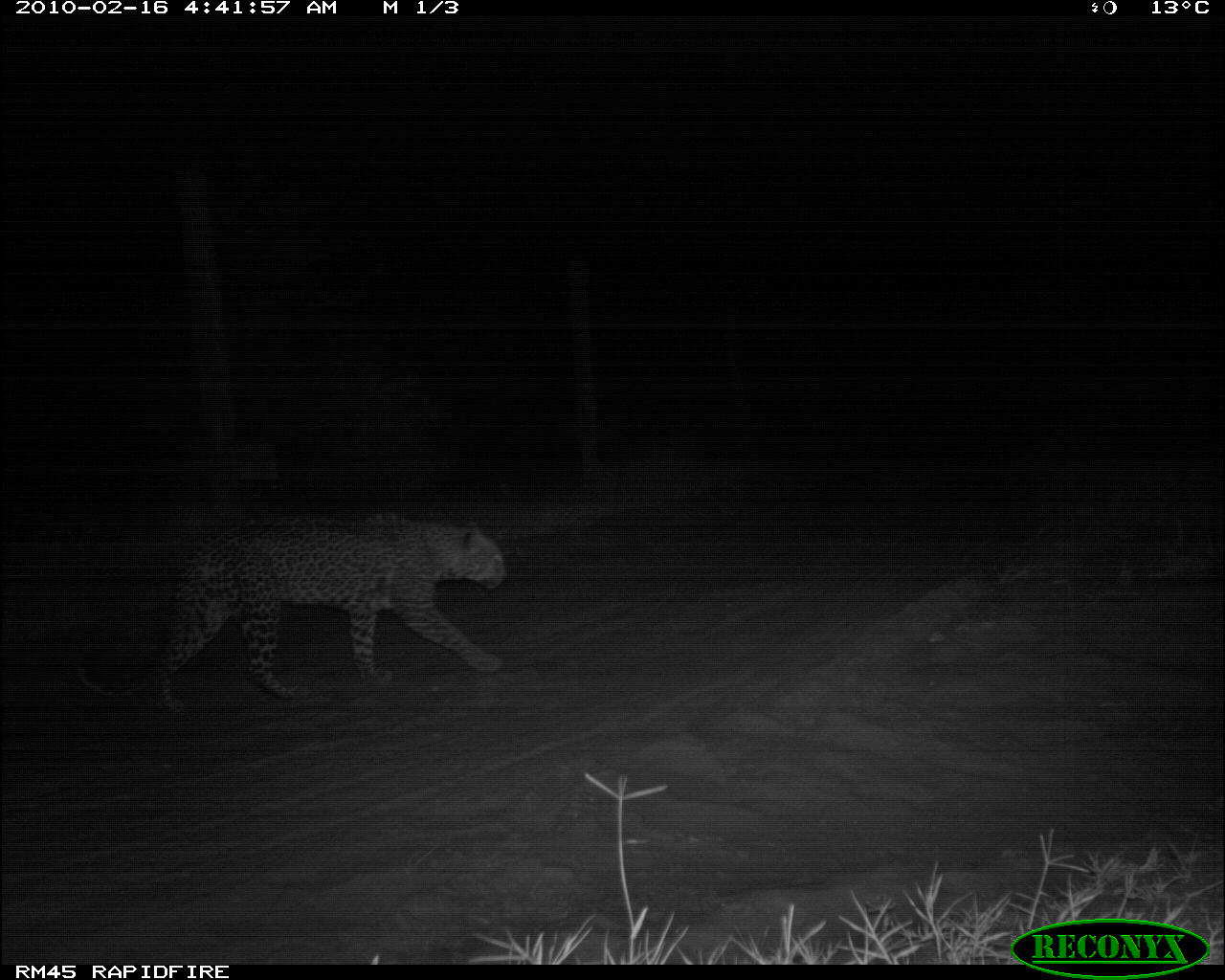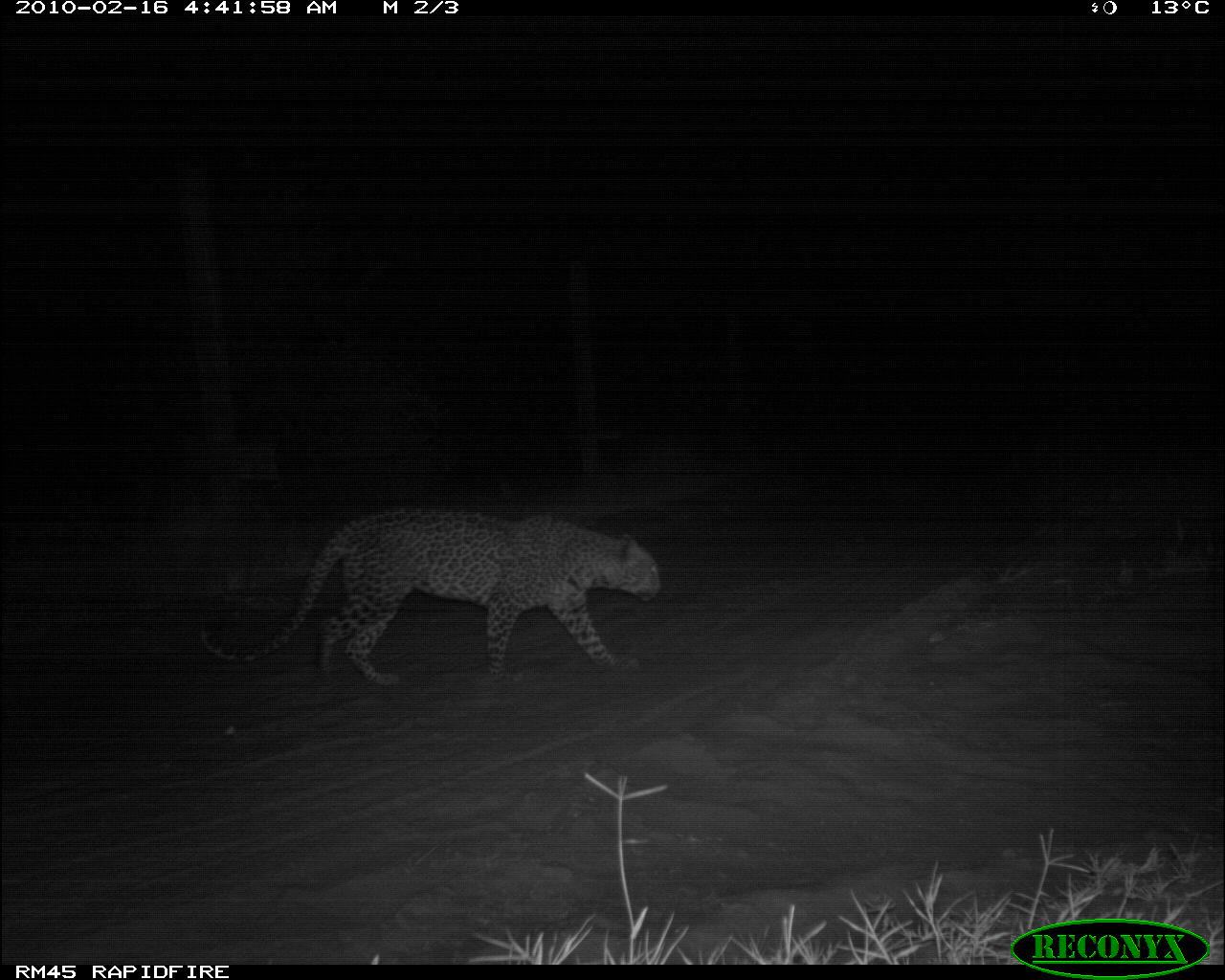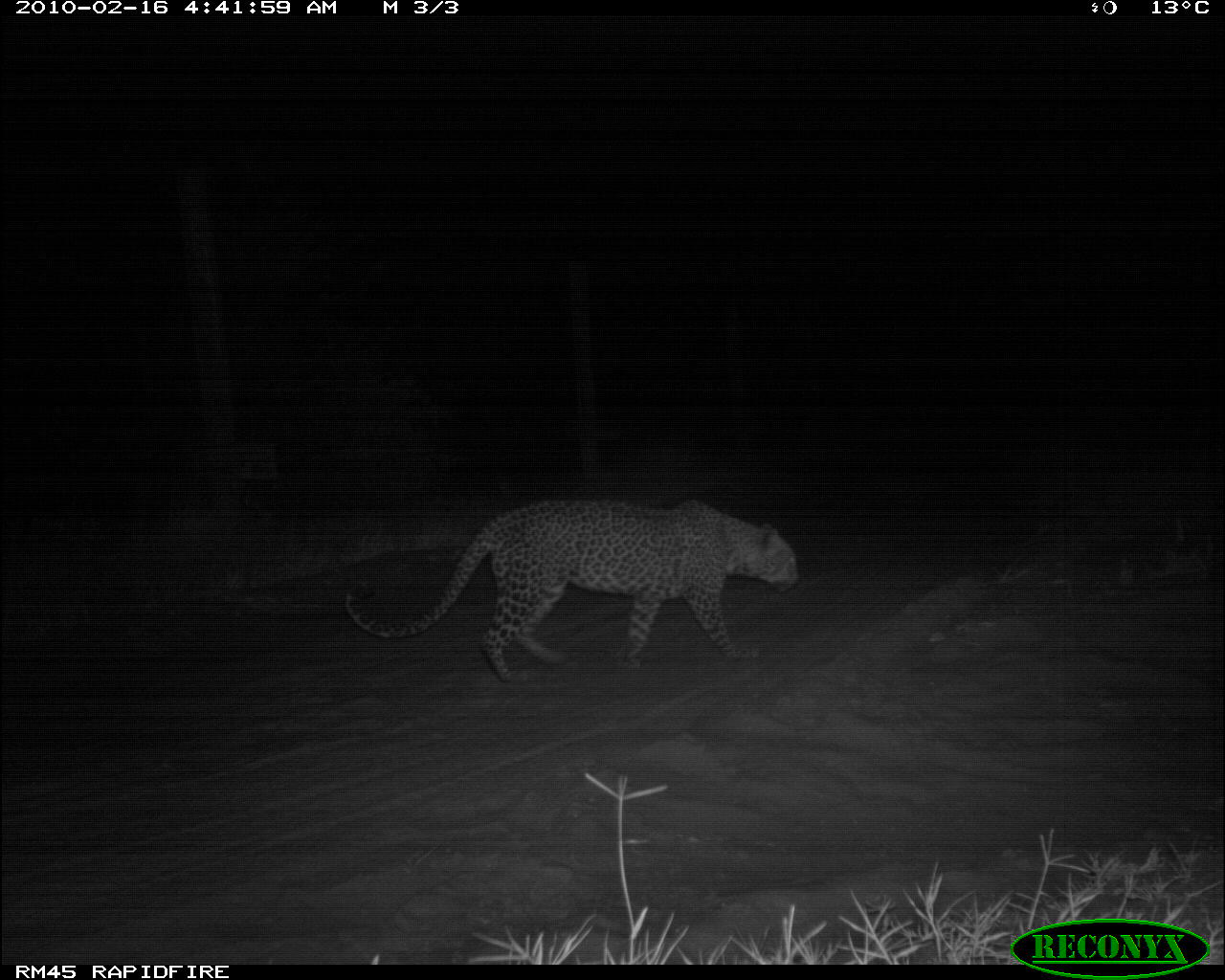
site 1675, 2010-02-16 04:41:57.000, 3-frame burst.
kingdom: Animalia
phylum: Chordata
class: Mammalia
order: Carnivora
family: Felidae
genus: Panthera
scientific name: Panthera pardus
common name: leopard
Panthera pardus (leopard), count 1.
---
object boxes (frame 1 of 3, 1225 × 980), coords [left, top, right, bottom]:
panthera pardus: [76, 509, 508, 715]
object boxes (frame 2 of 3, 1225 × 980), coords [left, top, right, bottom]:
panthera pardus: [199, 504, 662, 688]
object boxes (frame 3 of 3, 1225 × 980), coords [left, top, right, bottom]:
panthera pardus: [345, 496, 800, 682]